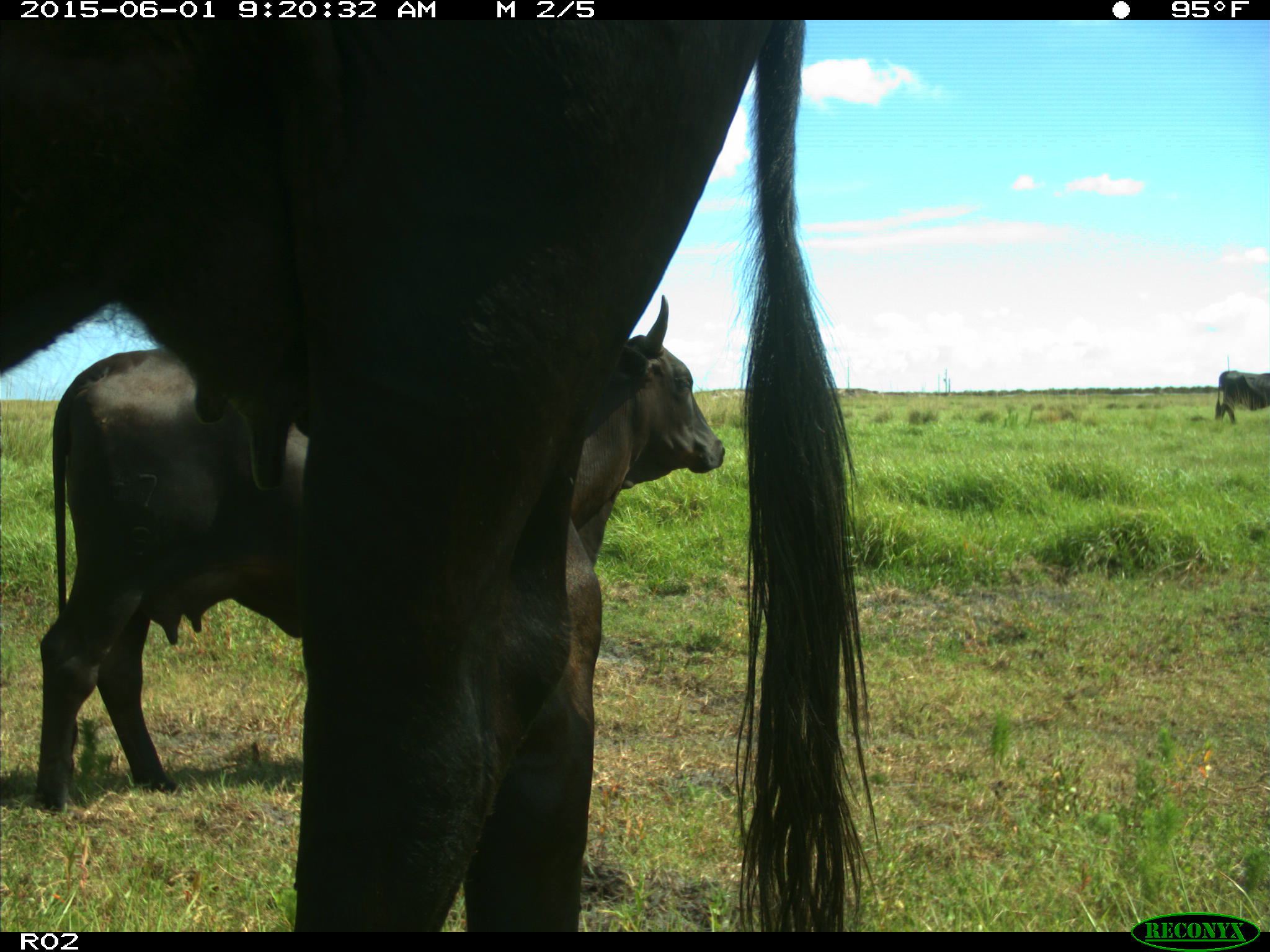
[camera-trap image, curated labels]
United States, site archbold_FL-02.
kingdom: Animalia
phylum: Chordata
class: Mammalia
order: Artiodactyla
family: Bovidae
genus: Bos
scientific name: Bos taurus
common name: domestic cow